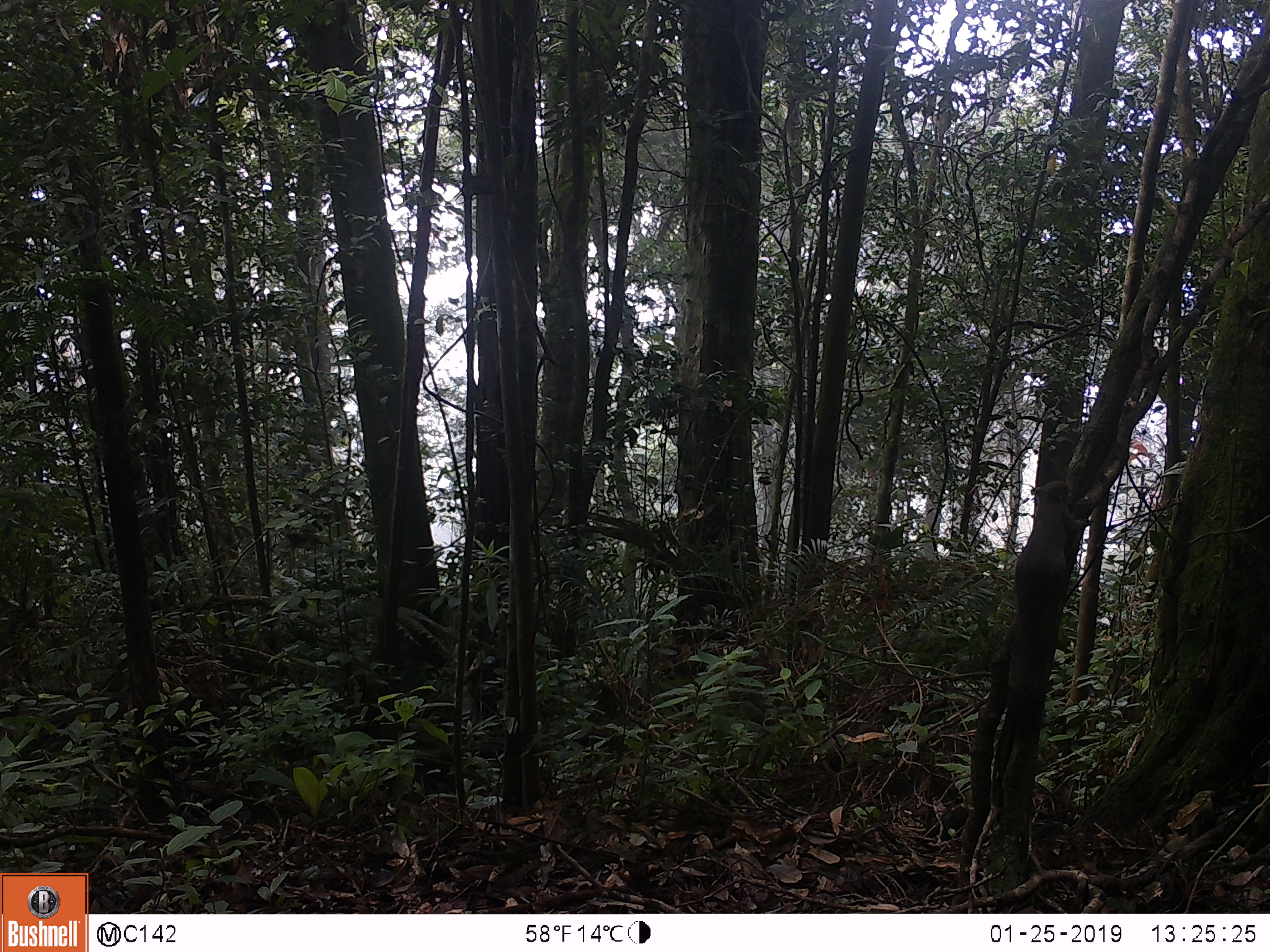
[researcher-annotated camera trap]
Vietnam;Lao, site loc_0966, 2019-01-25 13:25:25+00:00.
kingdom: Animalia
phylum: Chordata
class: Mammalia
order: Rodentia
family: Sciuridae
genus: Sciurus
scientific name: Sciurus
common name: squirrel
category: unidentified squirrel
Unidentified squirrel (squirrel) (Sciurus). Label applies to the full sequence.